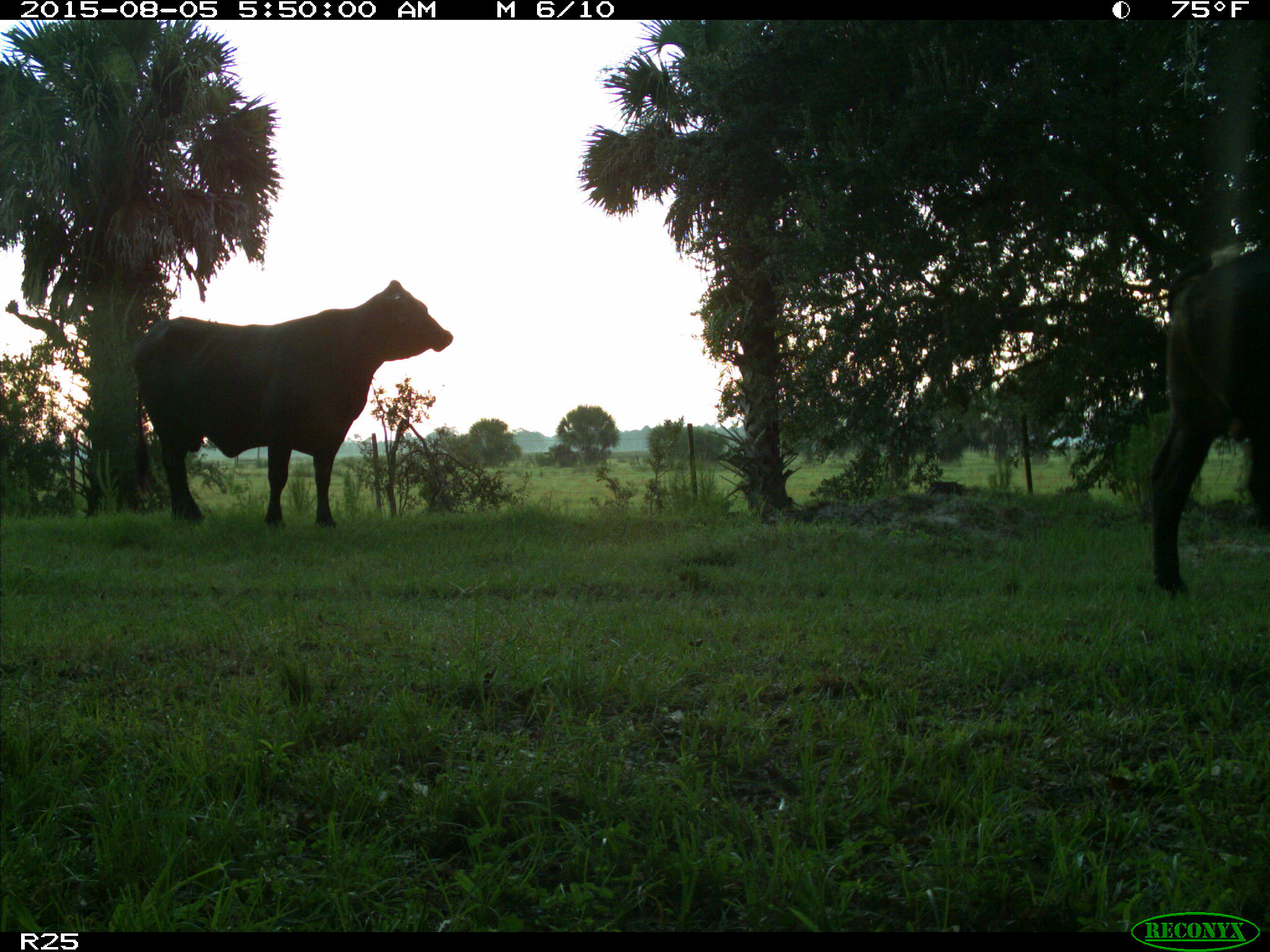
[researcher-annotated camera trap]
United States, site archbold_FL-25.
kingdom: Animalia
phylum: Chordata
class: Mammalia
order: Artiodactyla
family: Bovidae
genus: Bos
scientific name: Bos taurus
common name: domestic cow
Bos taurus (domestic cow).